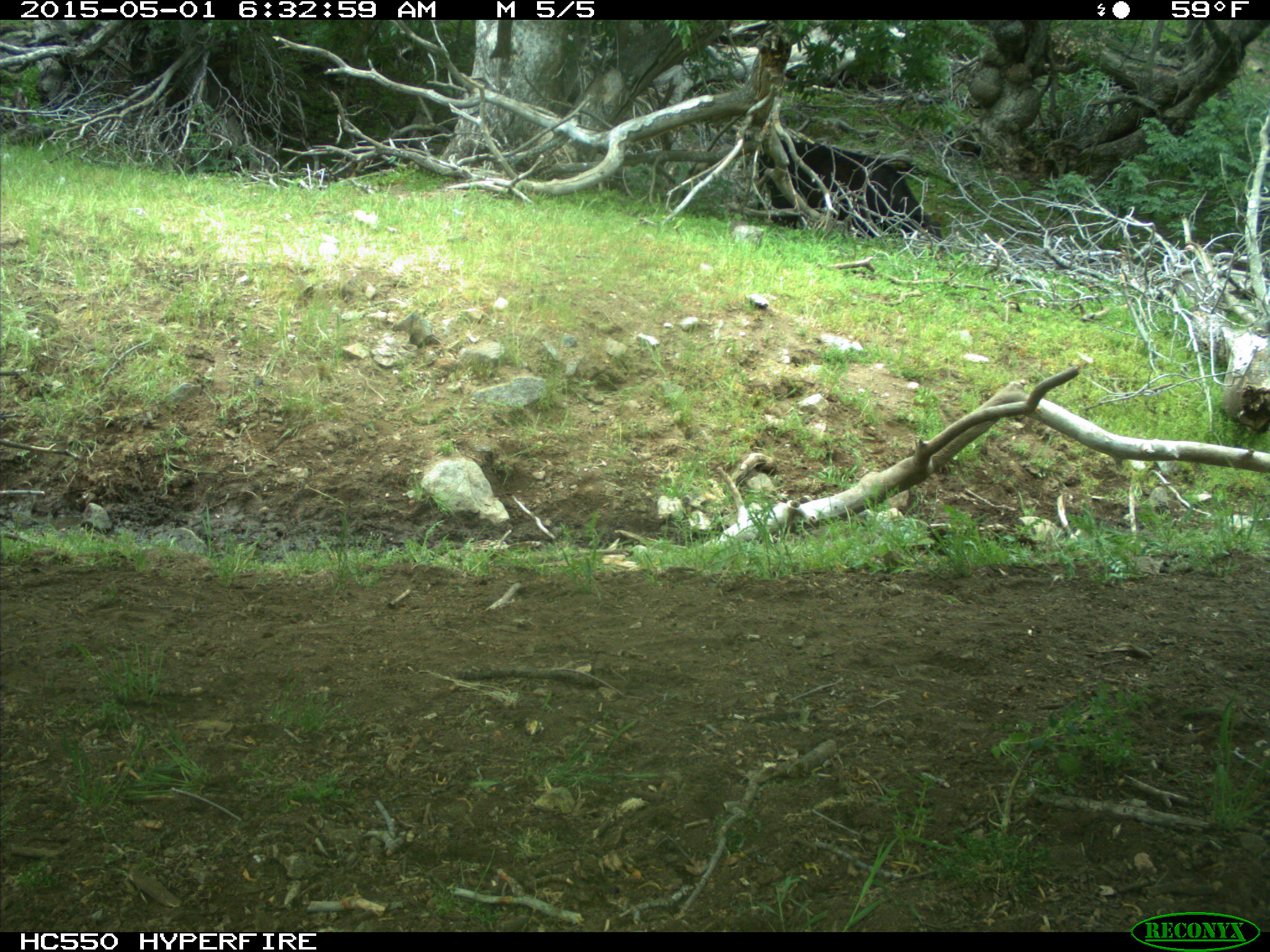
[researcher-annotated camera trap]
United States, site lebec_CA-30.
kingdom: Animalia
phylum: Chordata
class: Mammalia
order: Artiodactyla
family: Bovidae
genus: Bos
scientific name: Bos taurus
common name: domestic cow